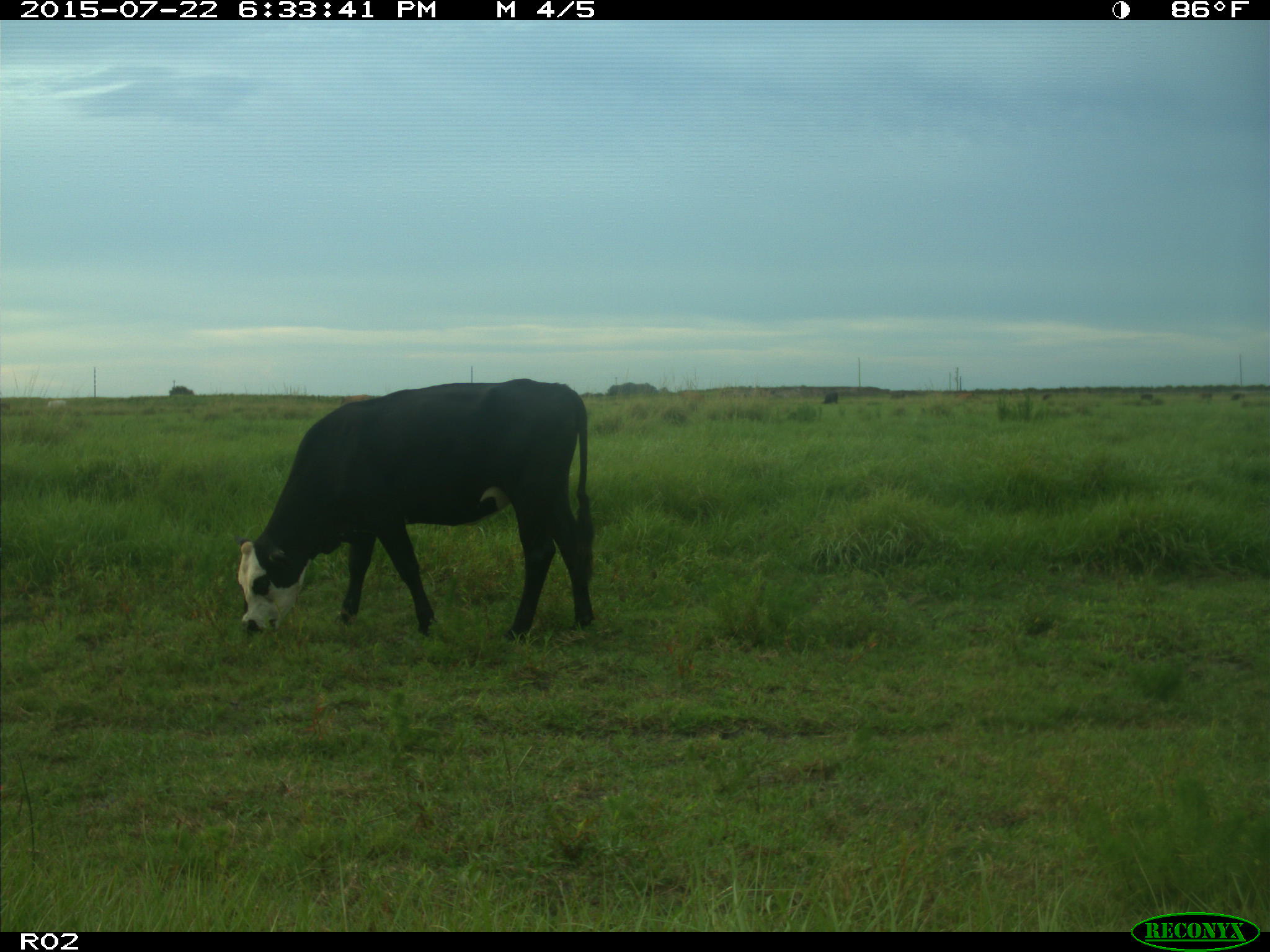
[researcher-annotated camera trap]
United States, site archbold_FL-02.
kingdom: Animalia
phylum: Chordata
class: Mammalia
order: Artiodactyla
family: Bovidae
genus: Bos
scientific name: Bos taurus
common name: domestic cow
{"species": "Bos taurus (domestic cow)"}